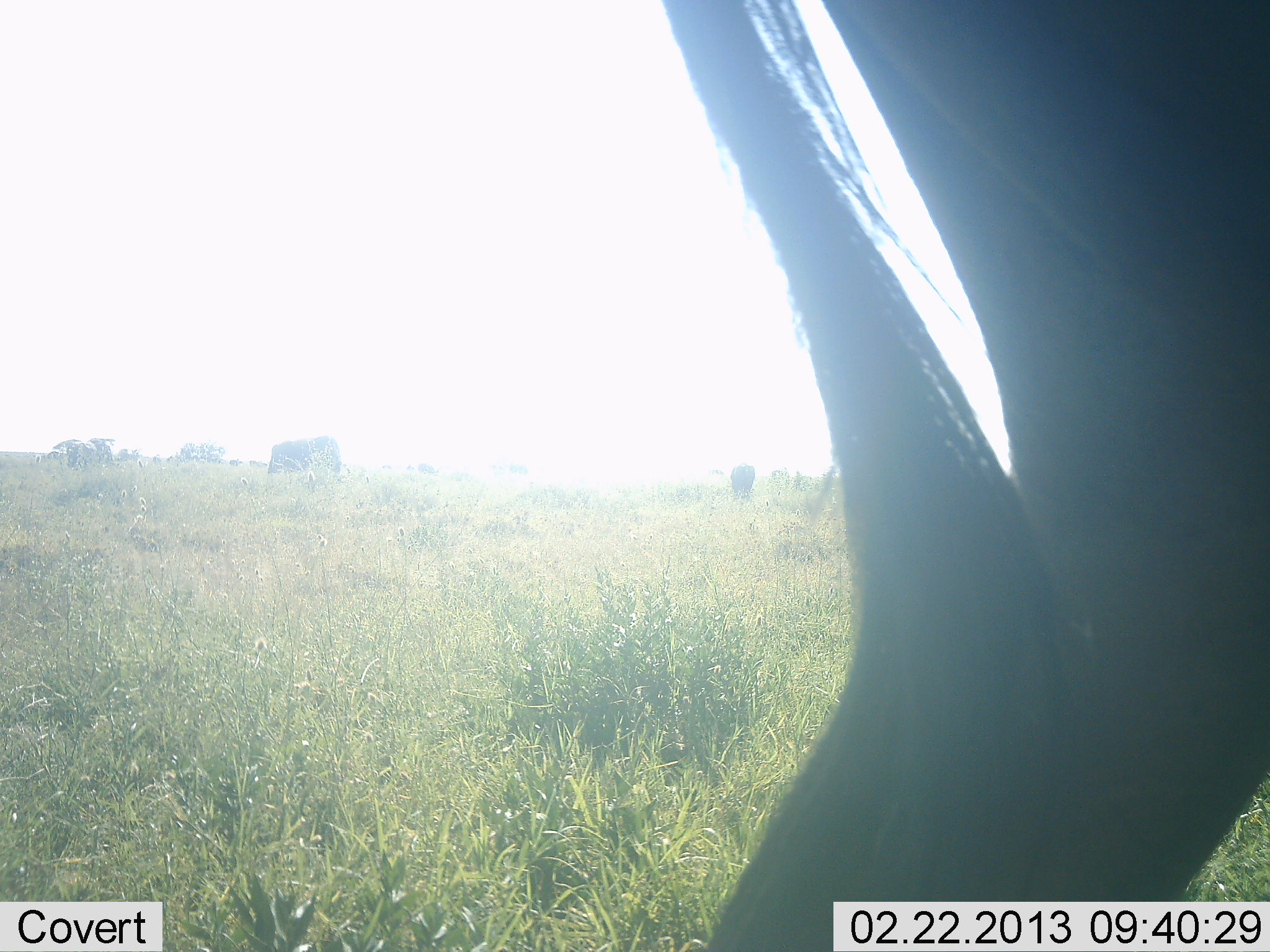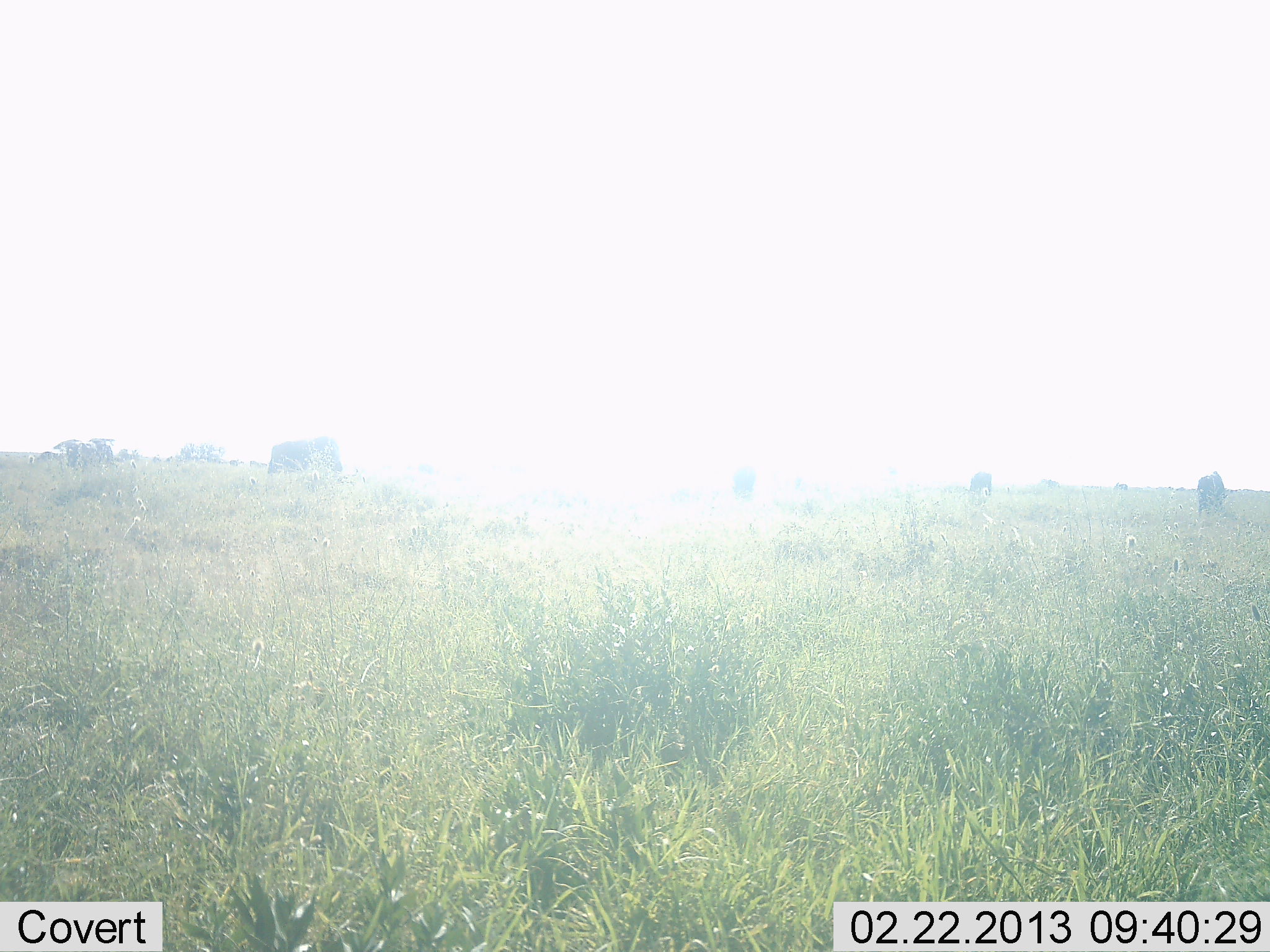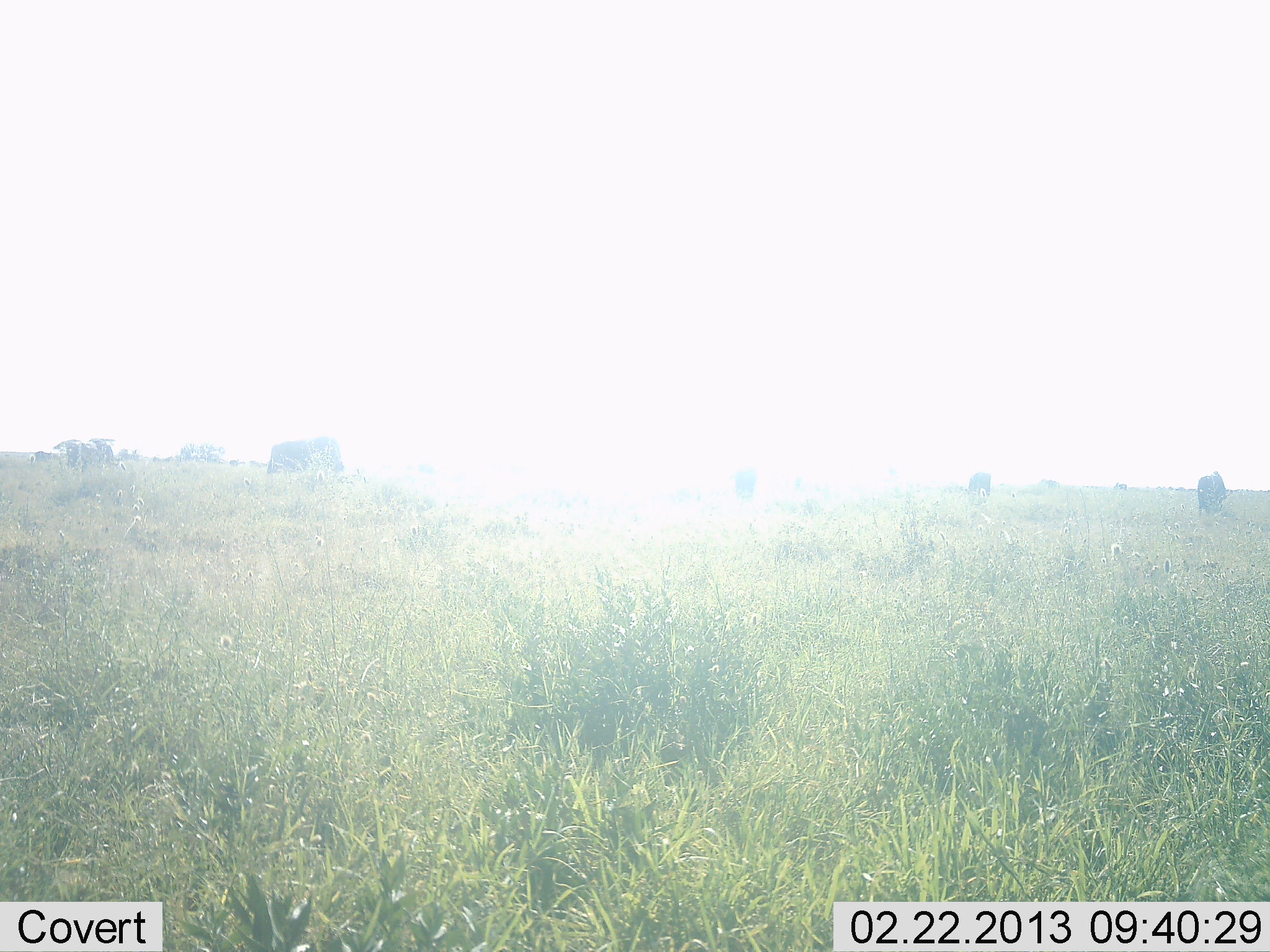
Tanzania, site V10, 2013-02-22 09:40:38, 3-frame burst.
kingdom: Animalia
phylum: Chordata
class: Mammalia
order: Artiodactyla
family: Bovidae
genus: Connochaetes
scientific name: Connochaetes taurinus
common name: blue wildebeest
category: wildebeest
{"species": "wildebeest (blue wildebeest) (Connochaetes taurinus)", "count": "5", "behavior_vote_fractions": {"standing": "22%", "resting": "0%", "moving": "96%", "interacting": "0%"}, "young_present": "0%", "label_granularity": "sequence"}